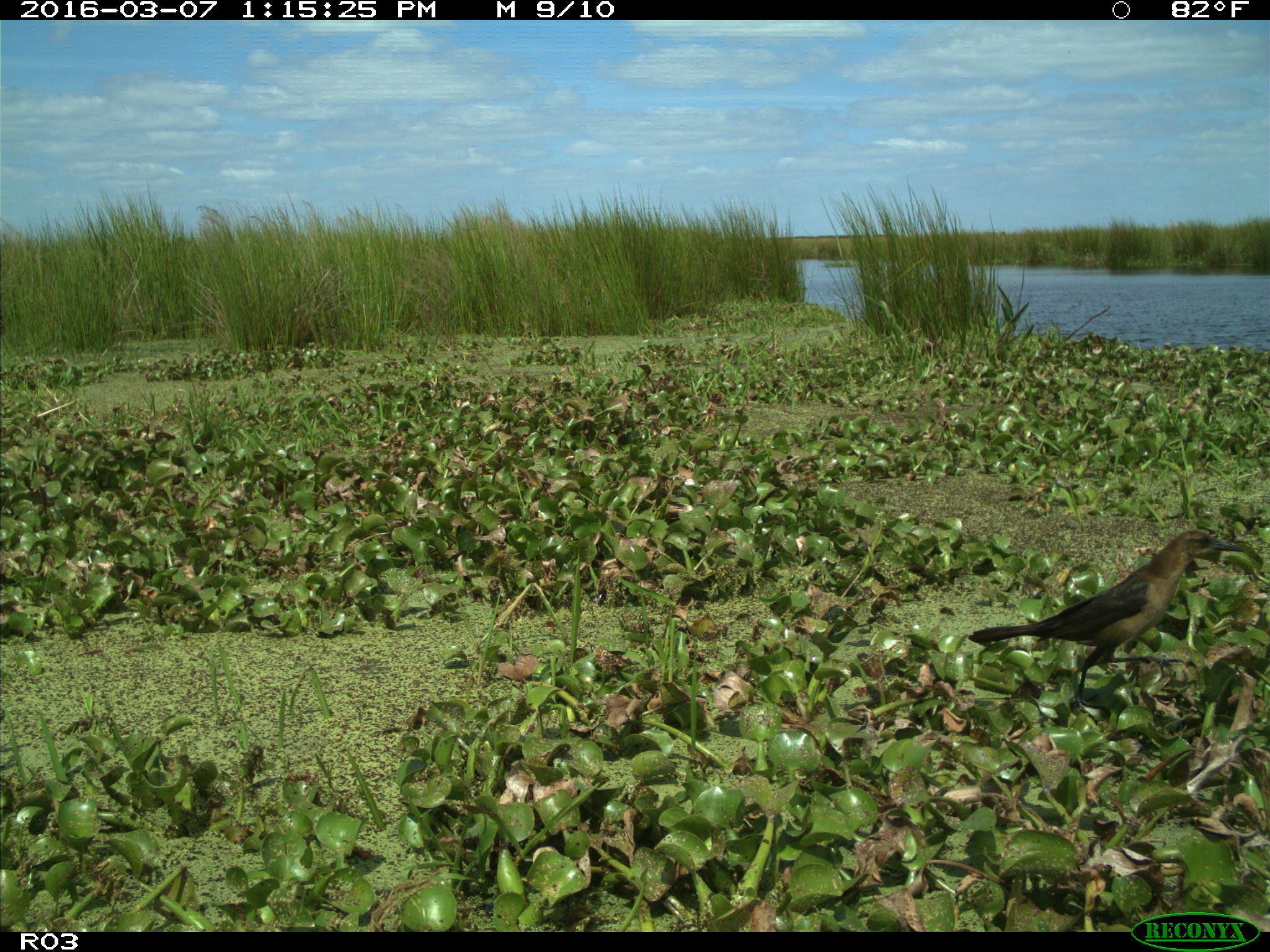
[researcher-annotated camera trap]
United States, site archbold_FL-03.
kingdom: Animalia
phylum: Chordata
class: Aves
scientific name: Aves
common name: birds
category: unidentified bird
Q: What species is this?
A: Unidentified bird (birds) (Aves).